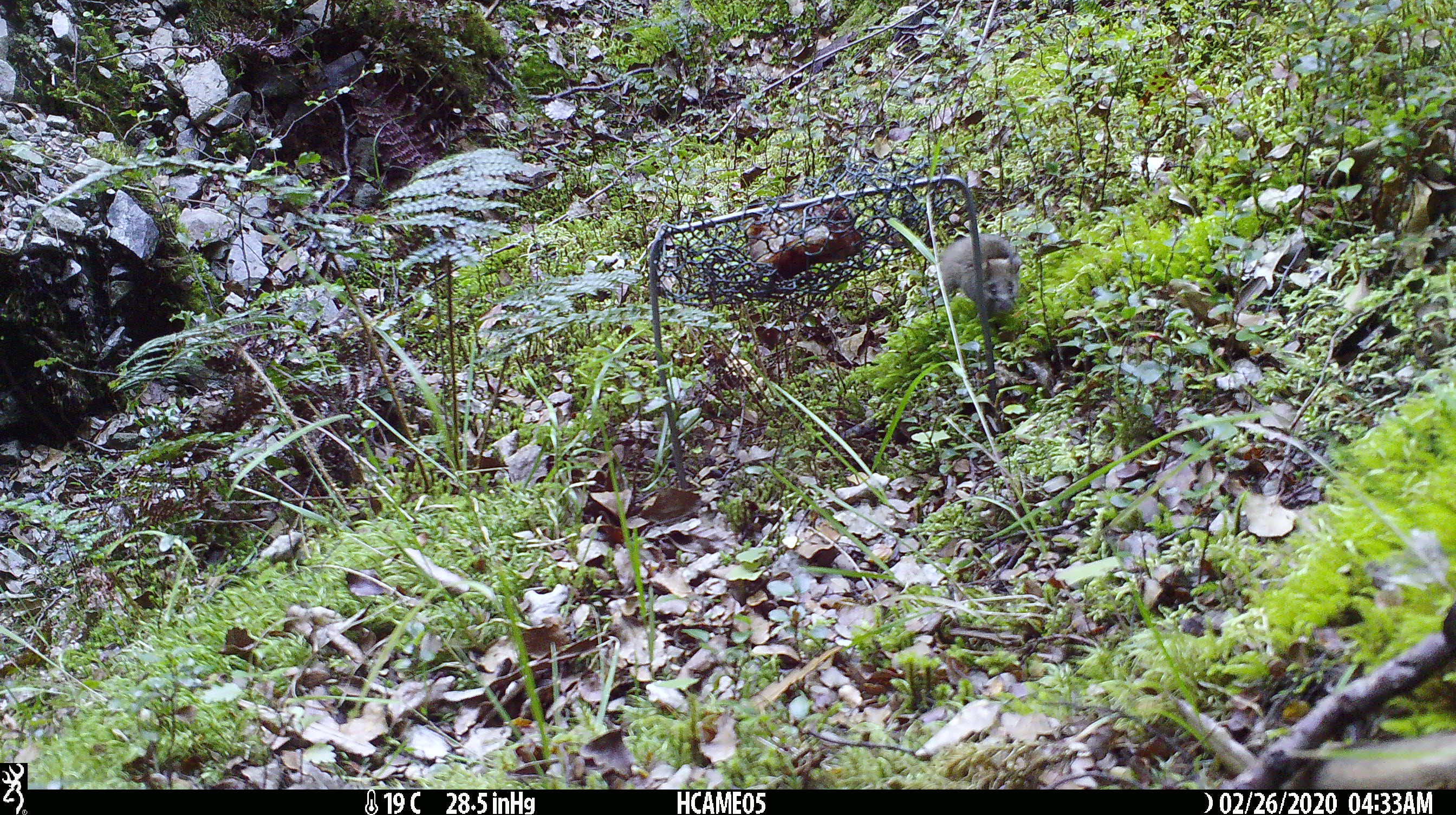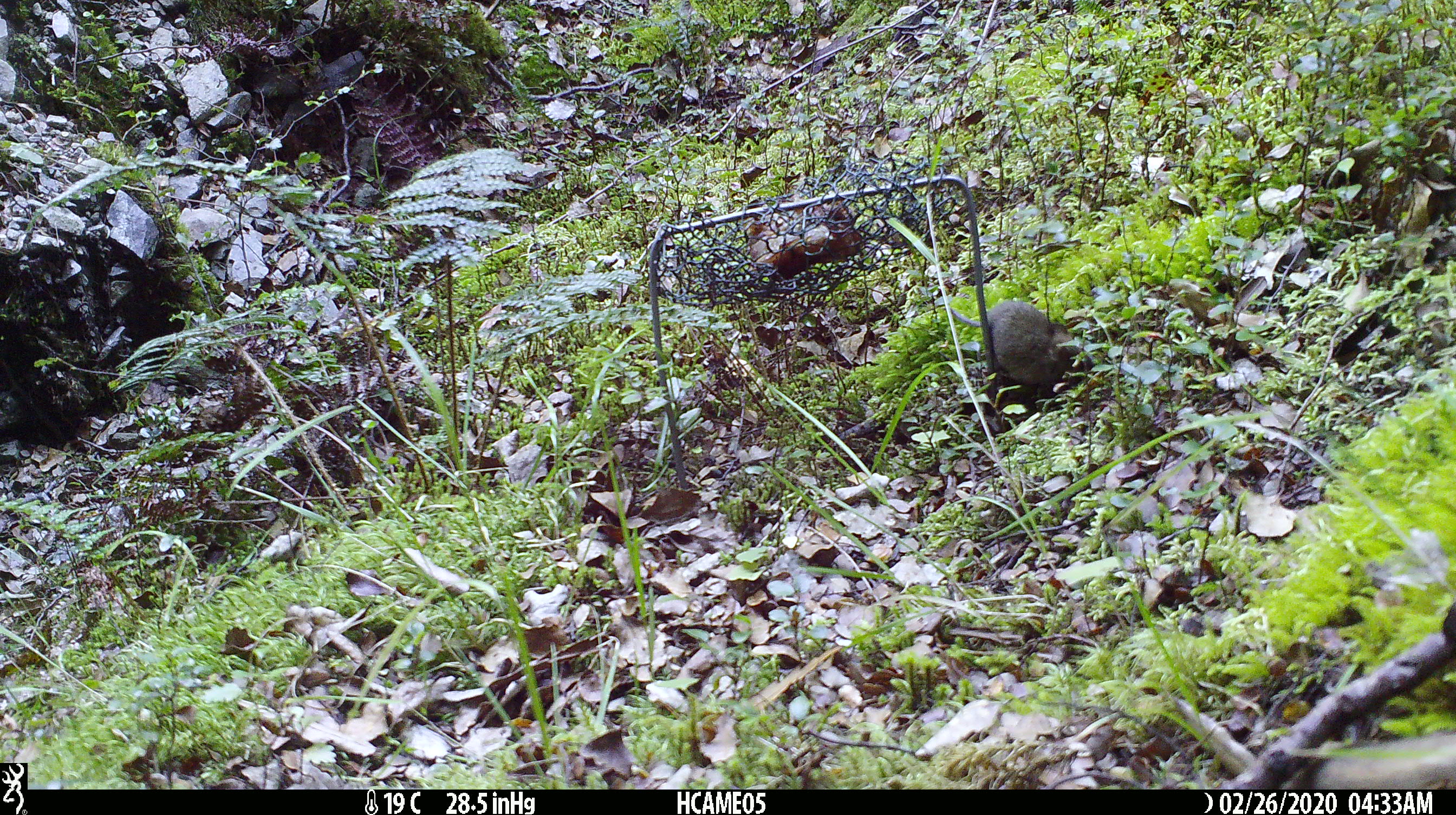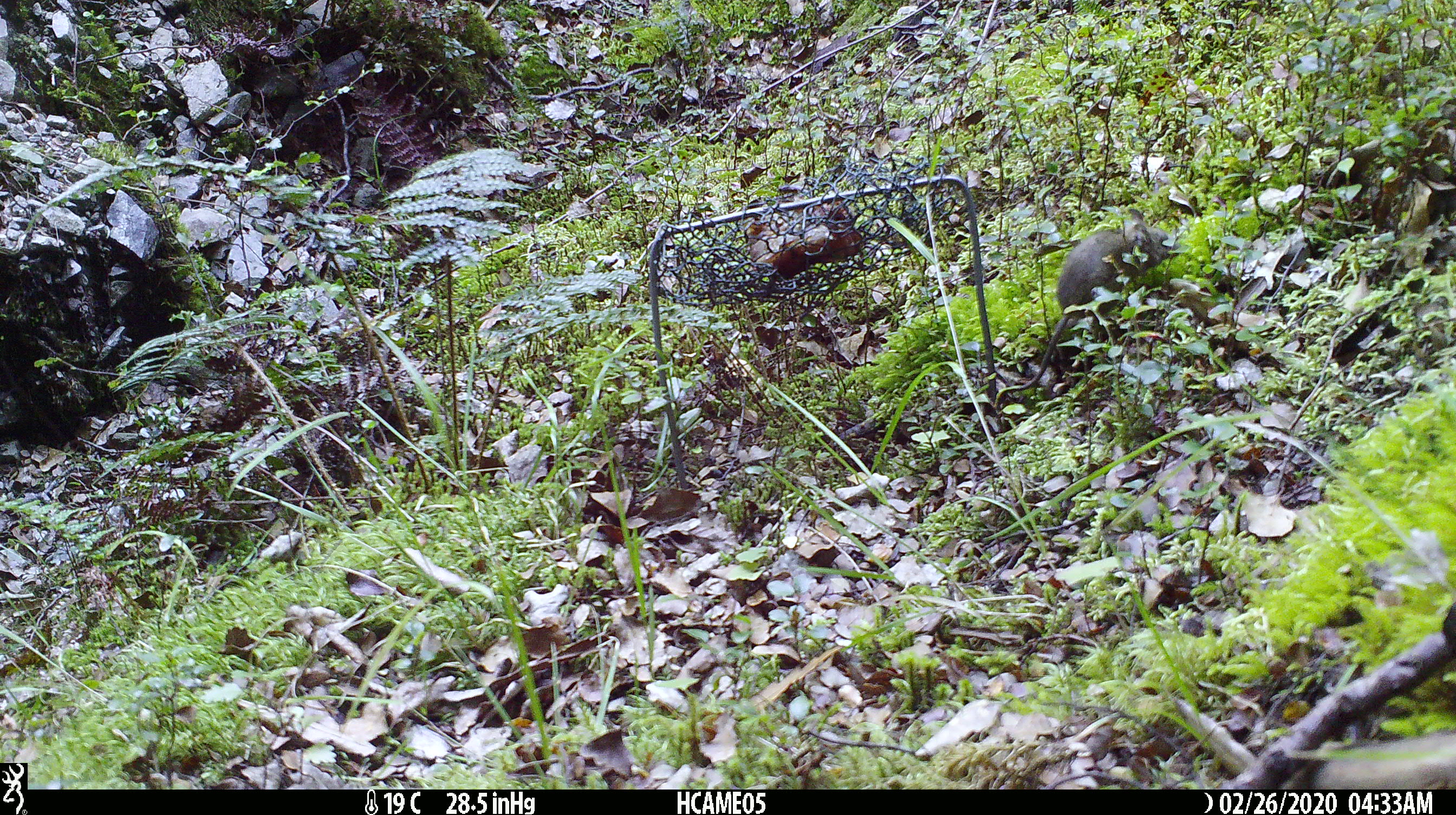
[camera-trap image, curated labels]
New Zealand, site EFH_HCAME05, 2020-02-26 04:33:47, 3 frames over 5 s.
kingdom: Animalia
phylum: Chordata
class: Mammalia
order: Rodentia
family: Muridae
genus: Mus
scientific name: Mus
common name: mouse